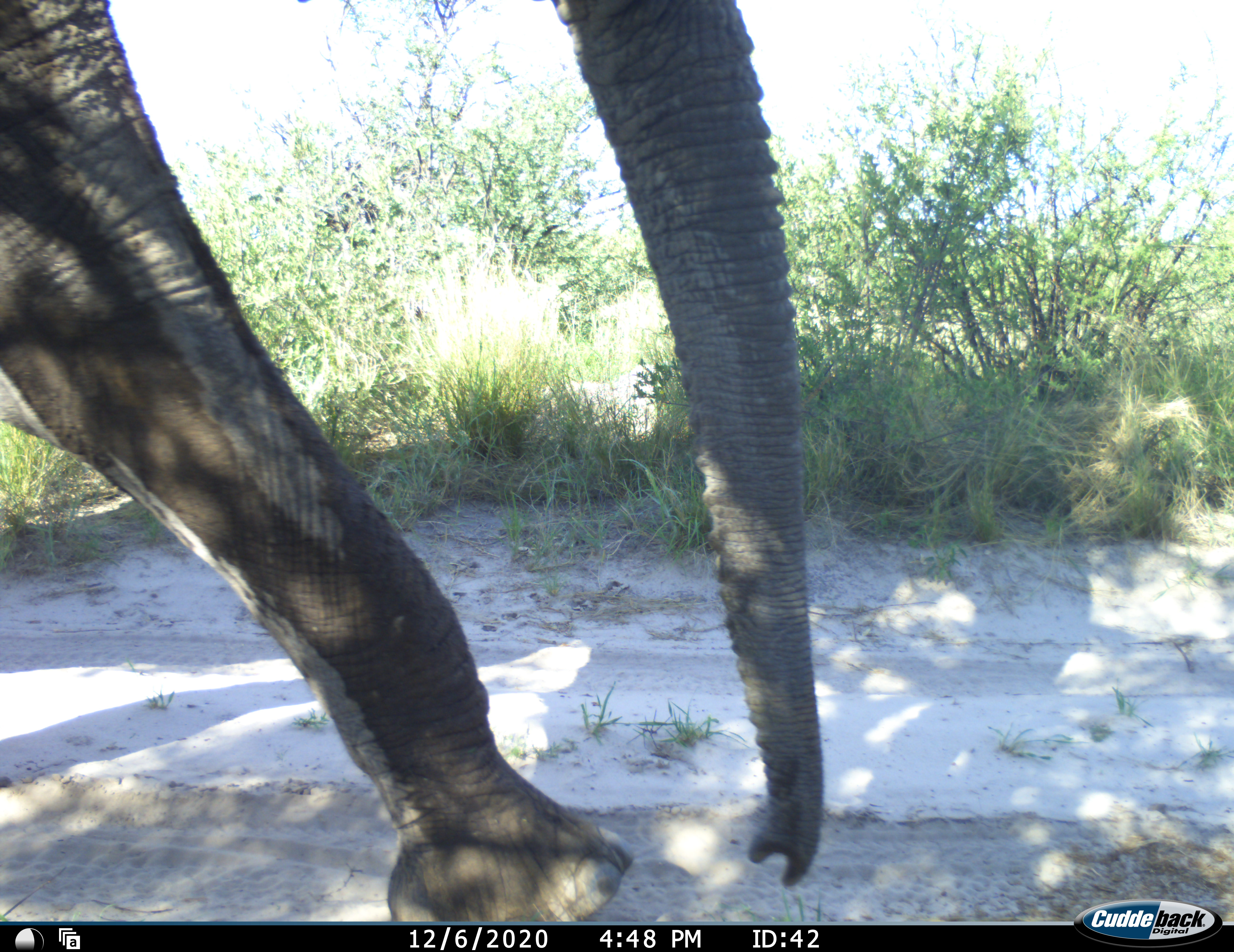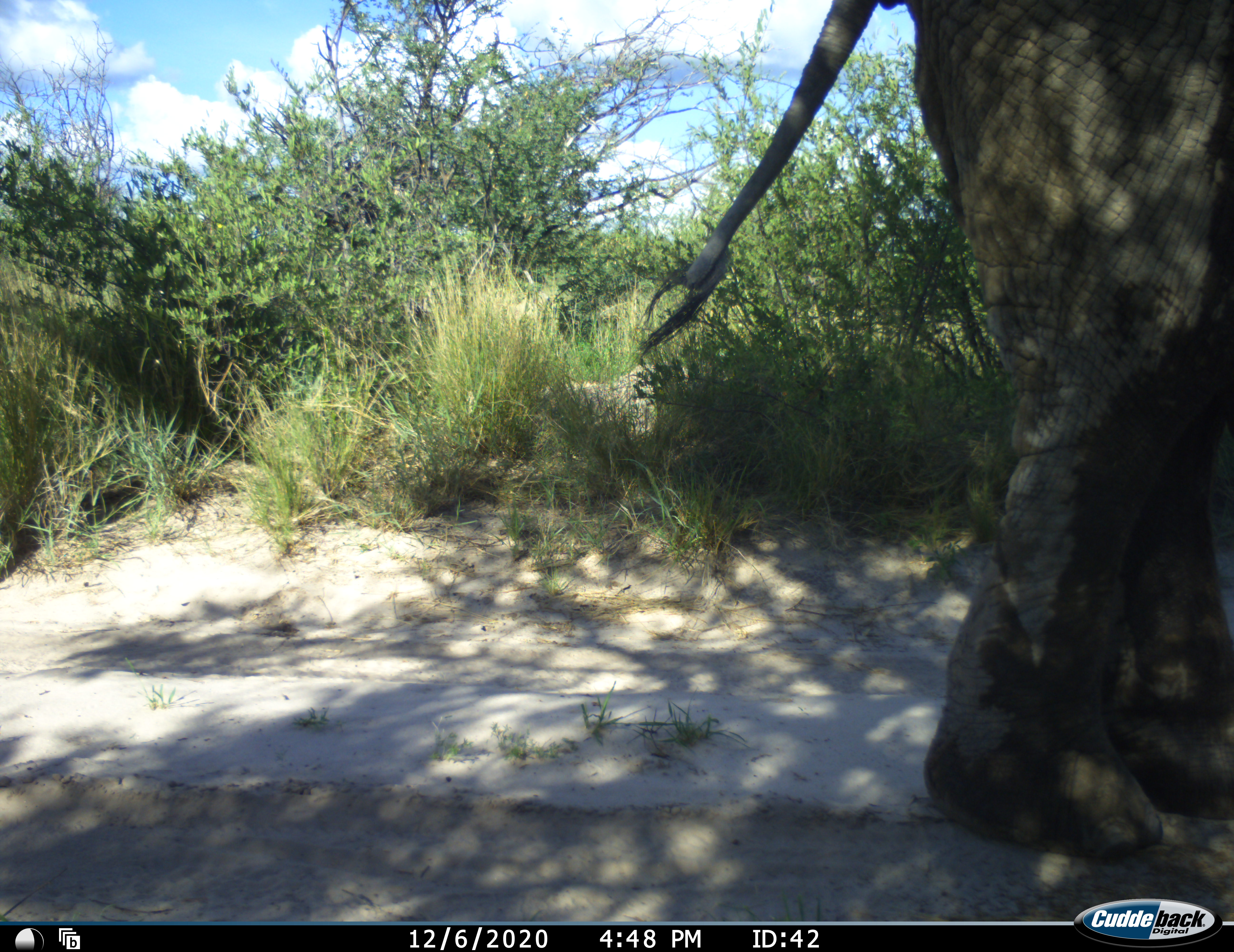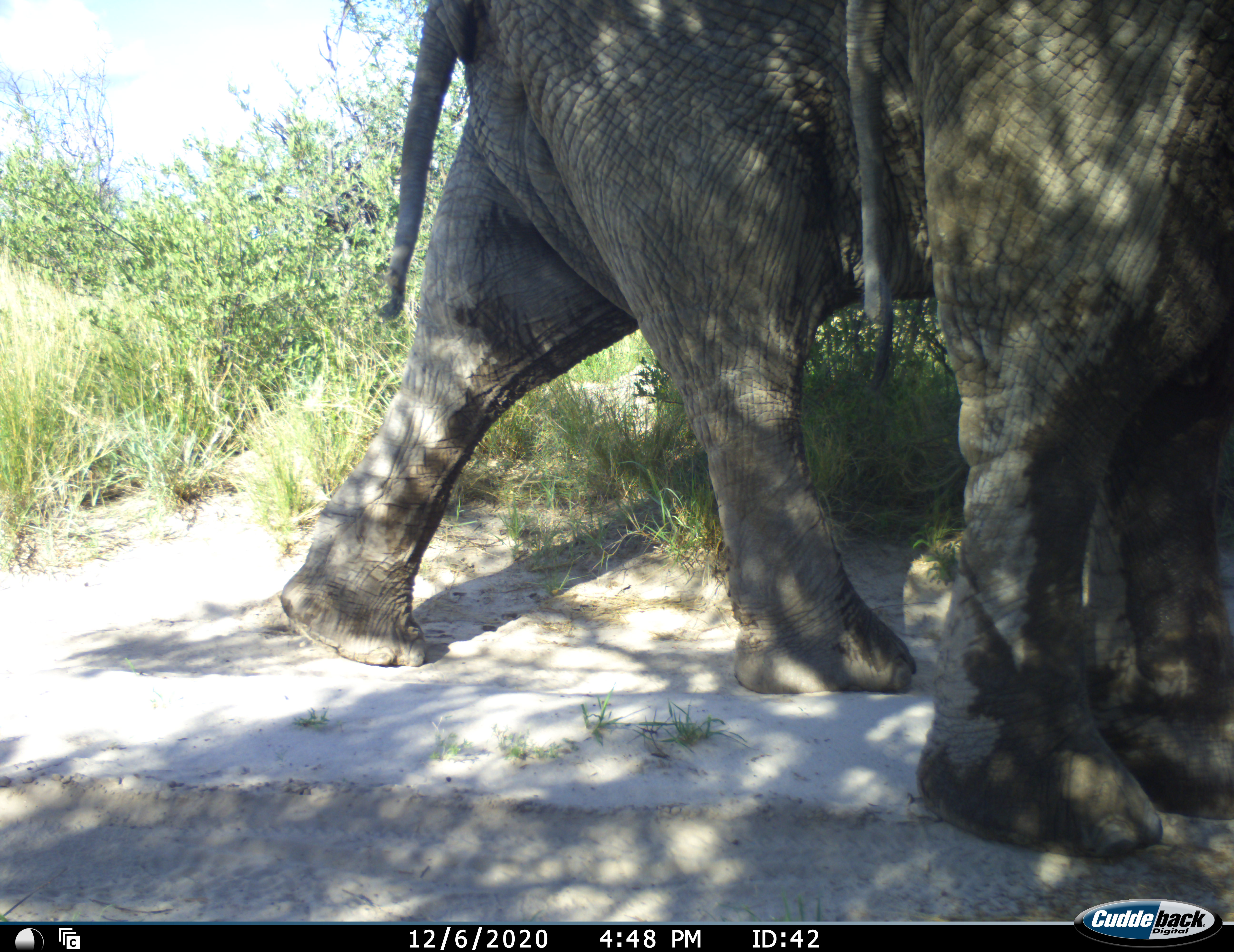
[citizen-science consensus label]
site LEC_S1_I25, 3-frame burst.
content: unidentified animal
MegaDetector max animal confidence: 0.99